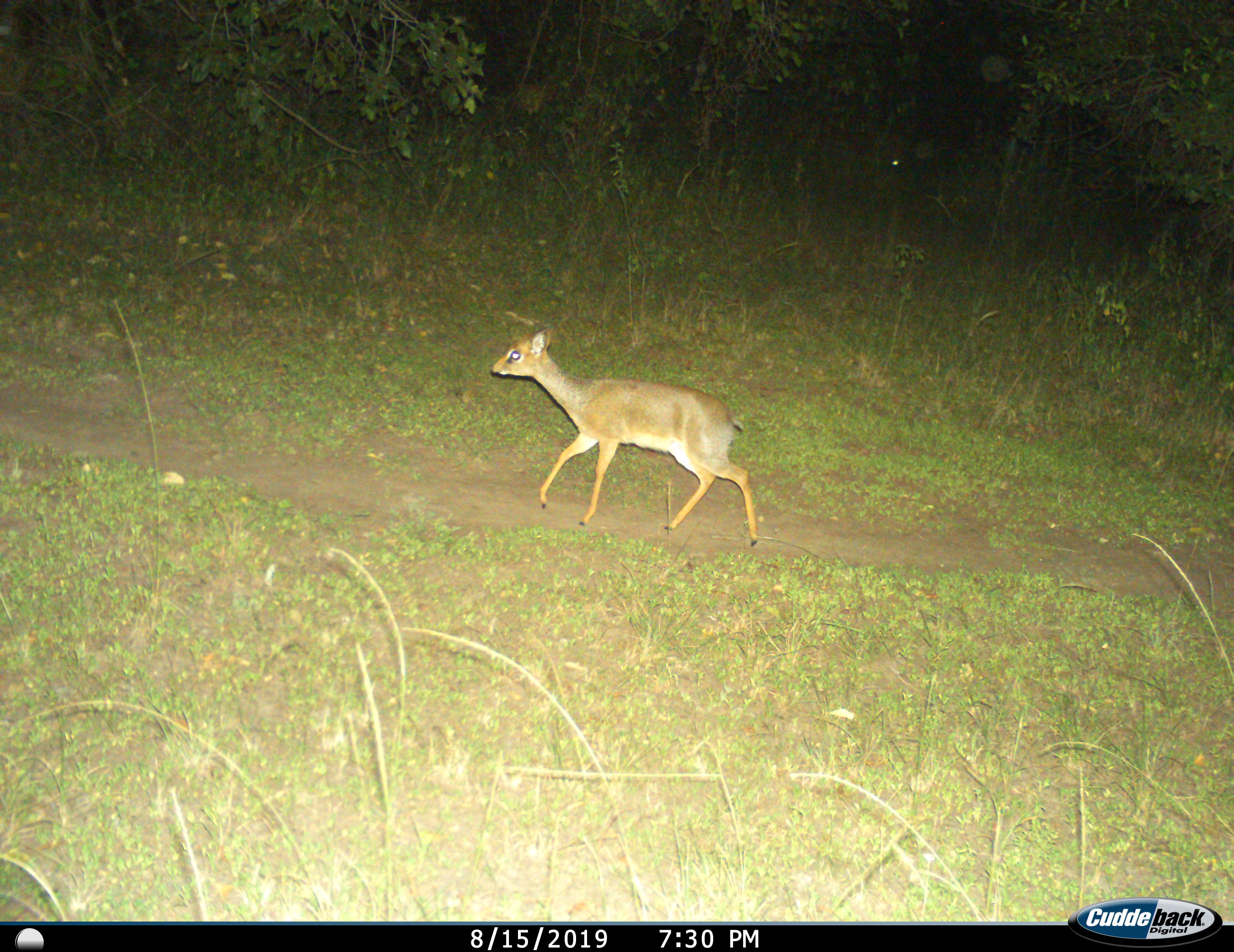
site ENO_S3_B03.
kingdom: Animalia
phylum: Chordata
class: Mammalia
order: Artiodactyla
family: Bovidae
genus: Madoqua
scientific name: Madoqua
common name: dik-dik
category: dikdik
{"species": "dikdik (dik-dik) (Madoqua)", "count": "1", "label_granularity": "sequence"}